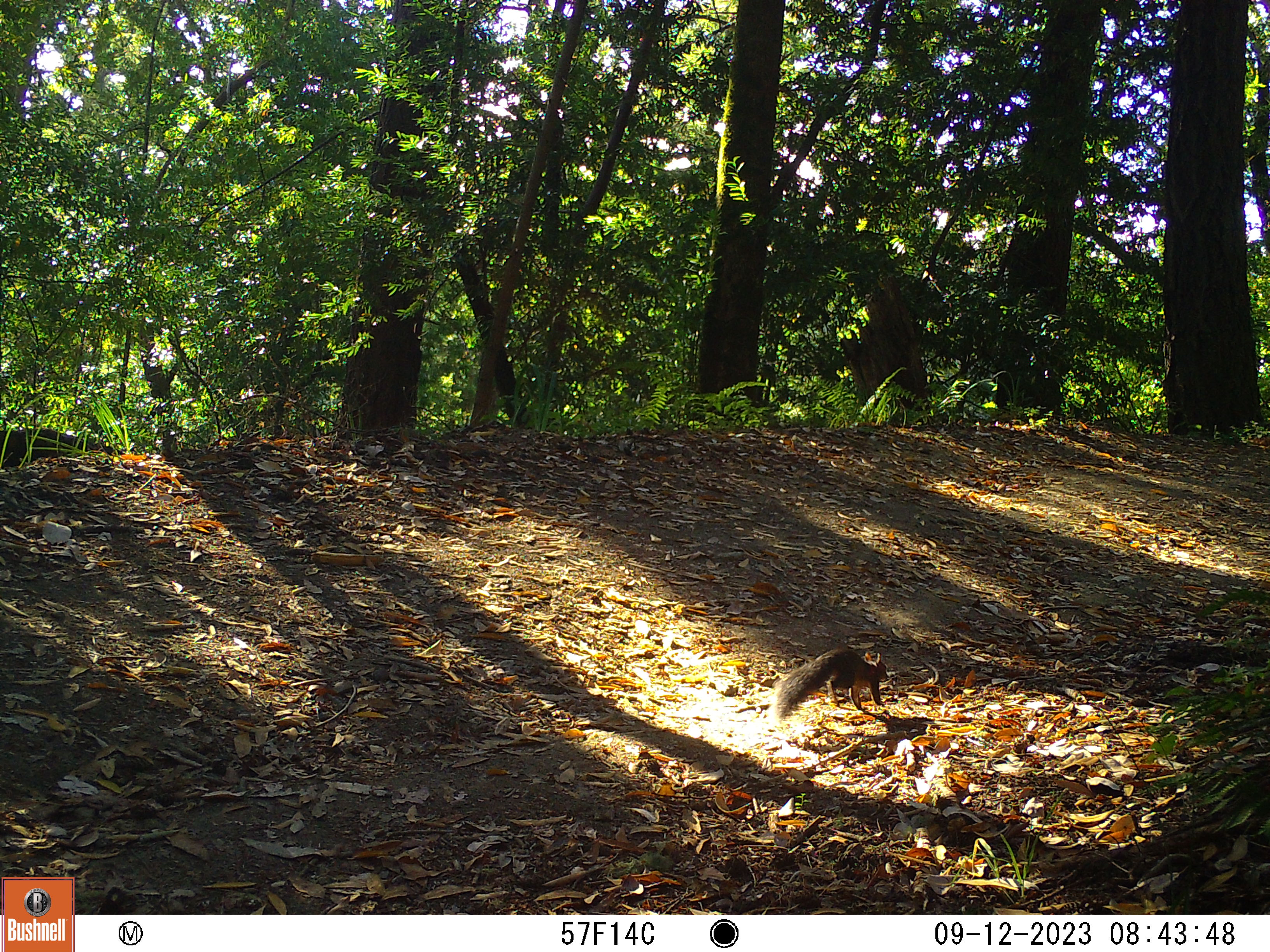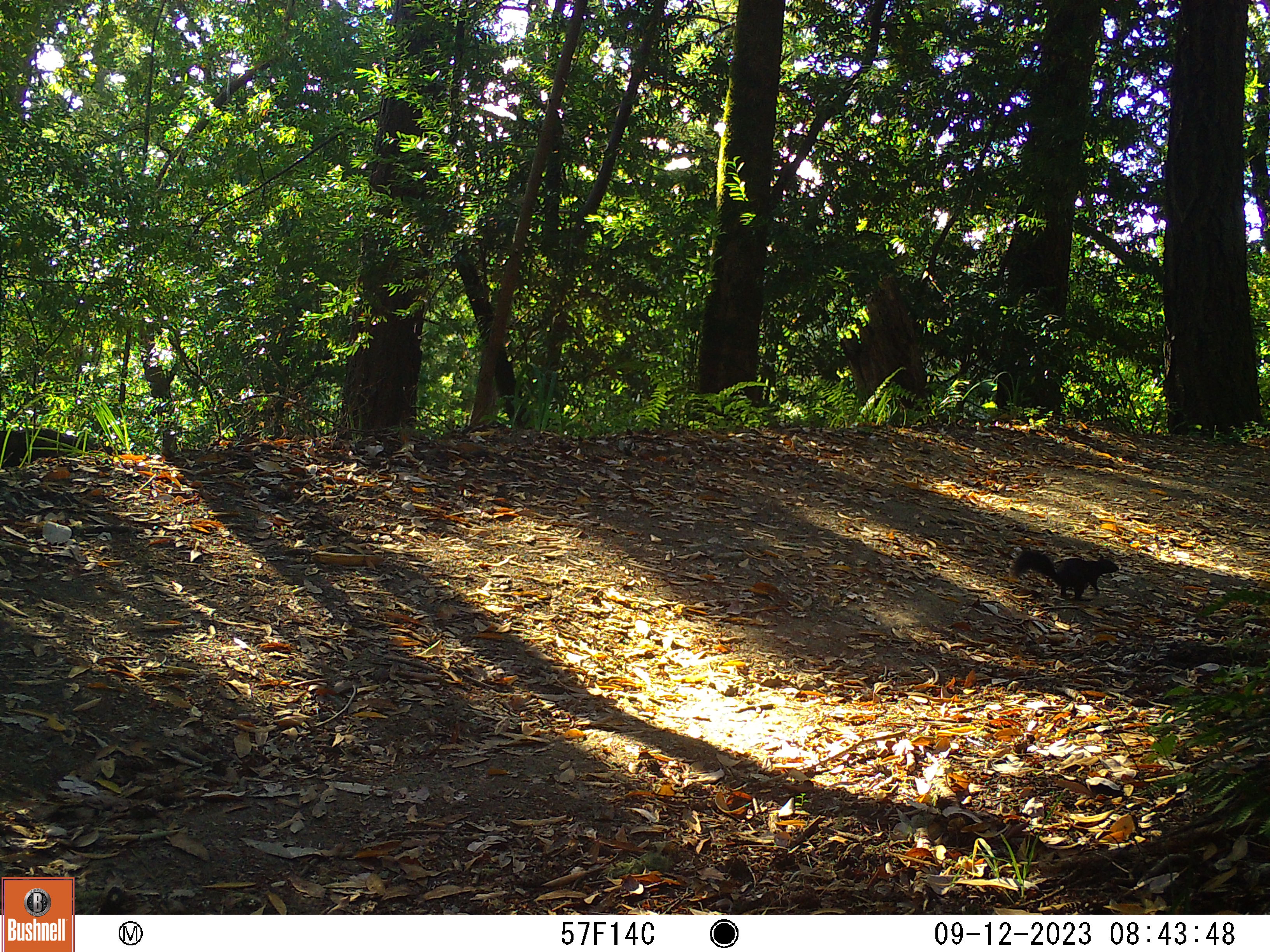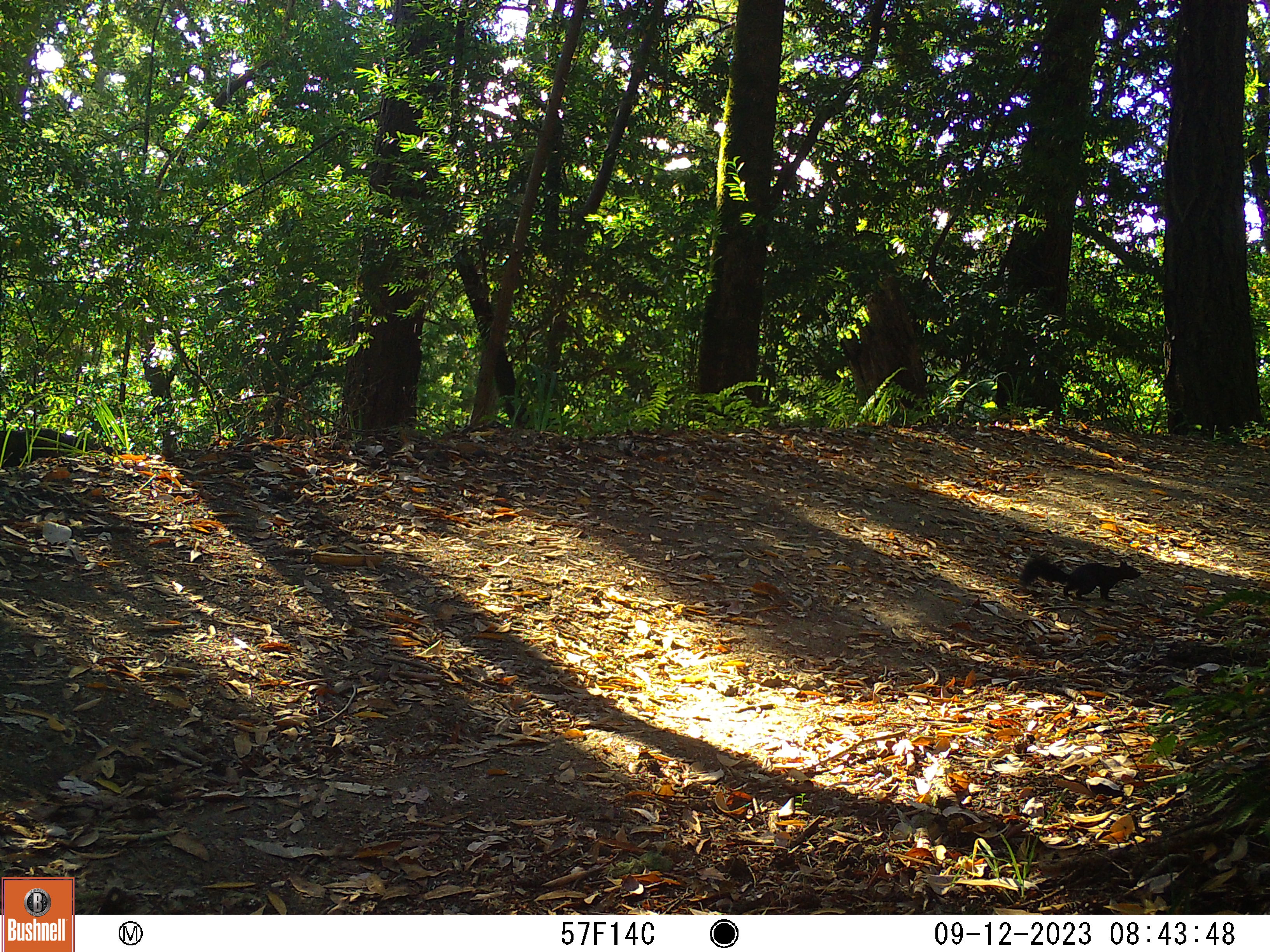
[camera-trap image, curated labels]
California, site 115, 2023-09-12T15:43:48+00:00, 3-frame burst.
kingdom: Animalia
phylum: Chordata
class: Mammalia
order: Rodentia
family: Sciuridae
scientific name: Sciuridae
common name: squirrel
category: unknown squirrel